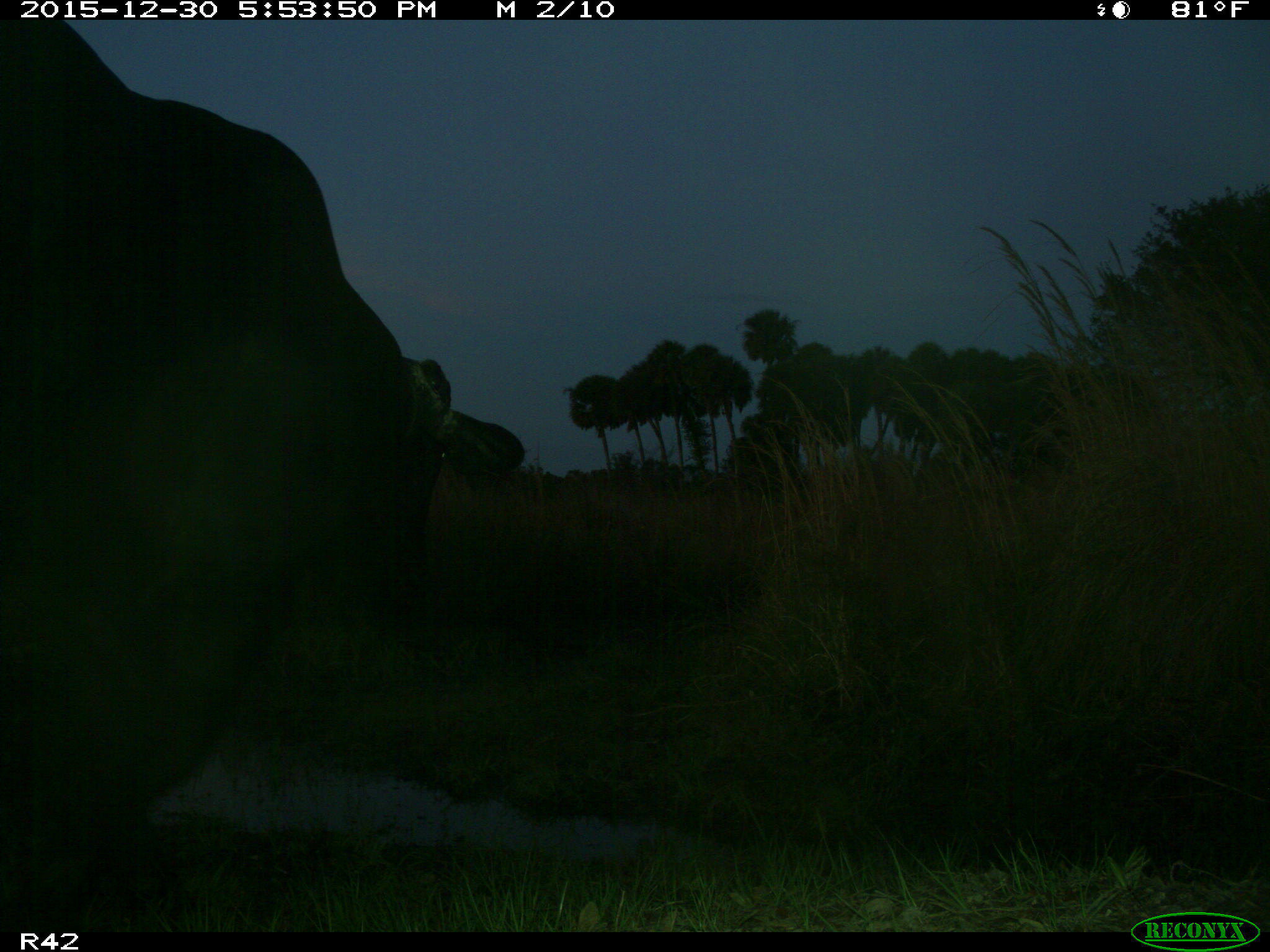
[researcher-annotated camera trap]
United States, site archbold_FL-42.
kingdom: Animalia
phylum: Chordata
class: Mammalia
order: Artiodactyla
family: Bovidae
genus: Bos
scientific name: Bos taurus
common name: domestic cow